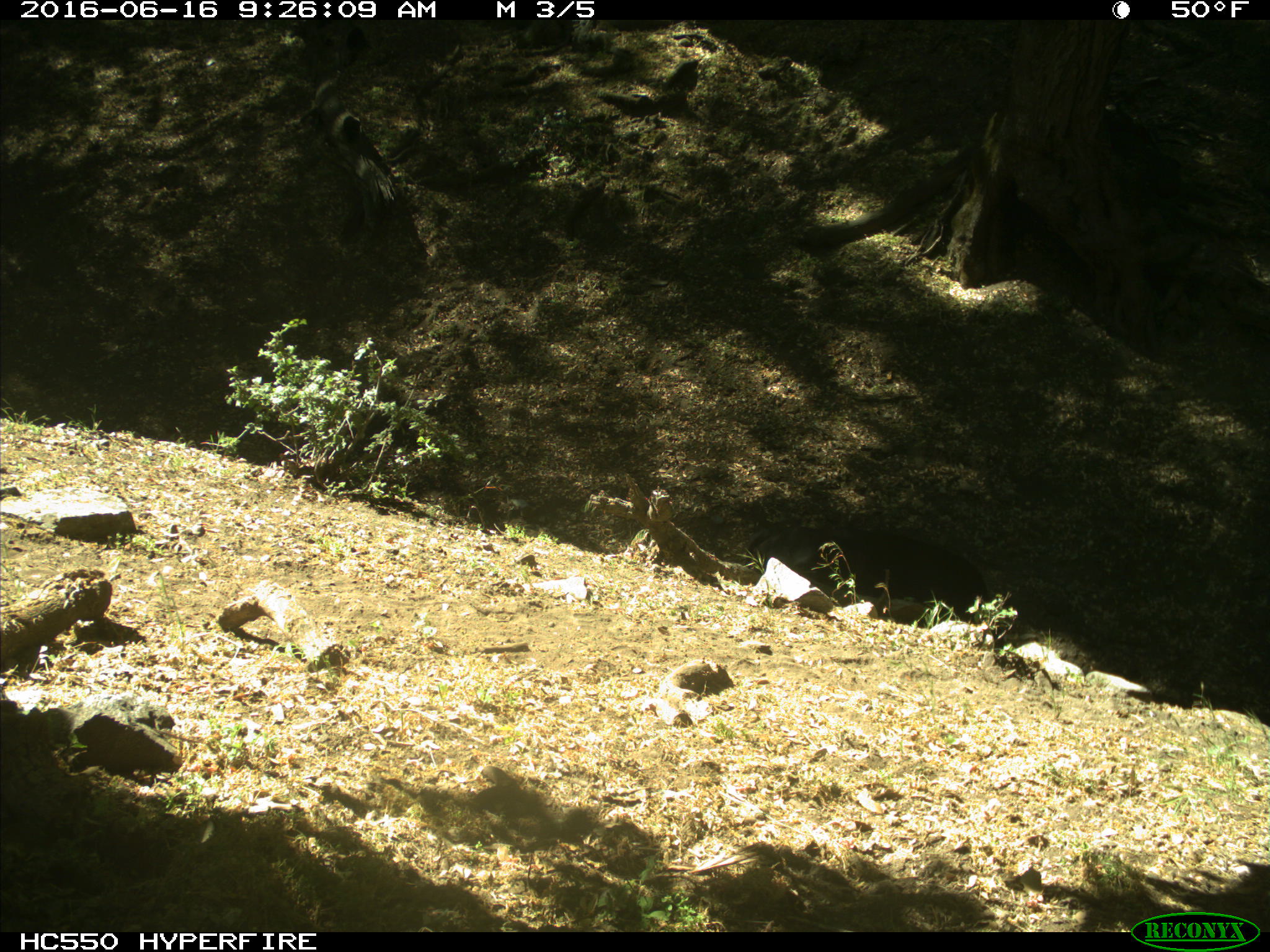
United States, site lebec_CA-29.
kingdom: Animalia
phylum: Chordata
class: Mammalia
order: Artiodactyla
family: Bovidae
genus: Bos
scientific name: Bos taurus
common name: domestic cow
Bos taurus (domestic cow).